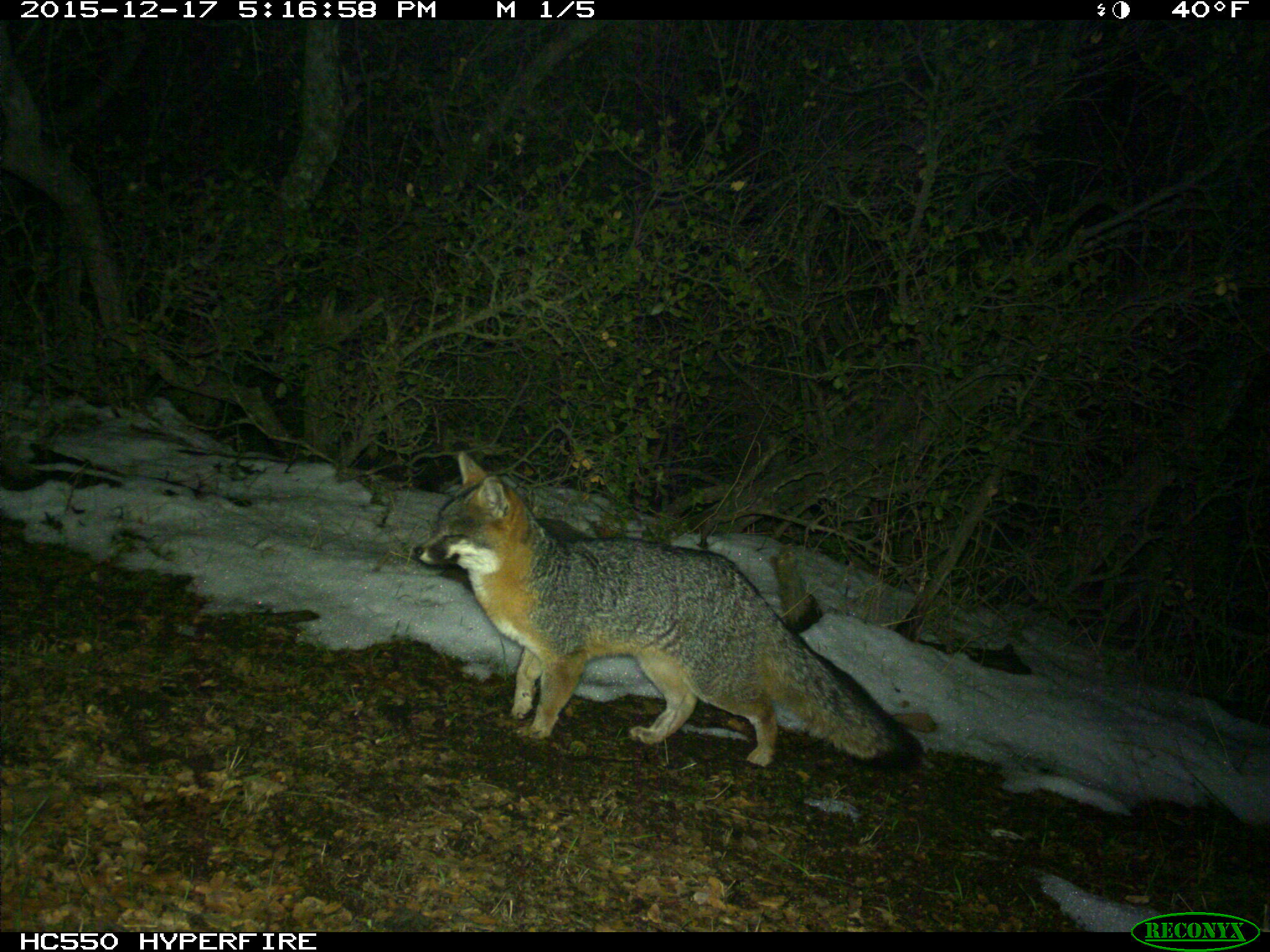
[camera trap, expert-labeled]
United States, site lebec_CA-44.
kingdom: Animalia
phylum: Chordata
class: Mammalia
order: Carnivora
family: Canidae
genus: Urocyon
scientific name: Urocyon cinereoargenteus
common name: gray fox